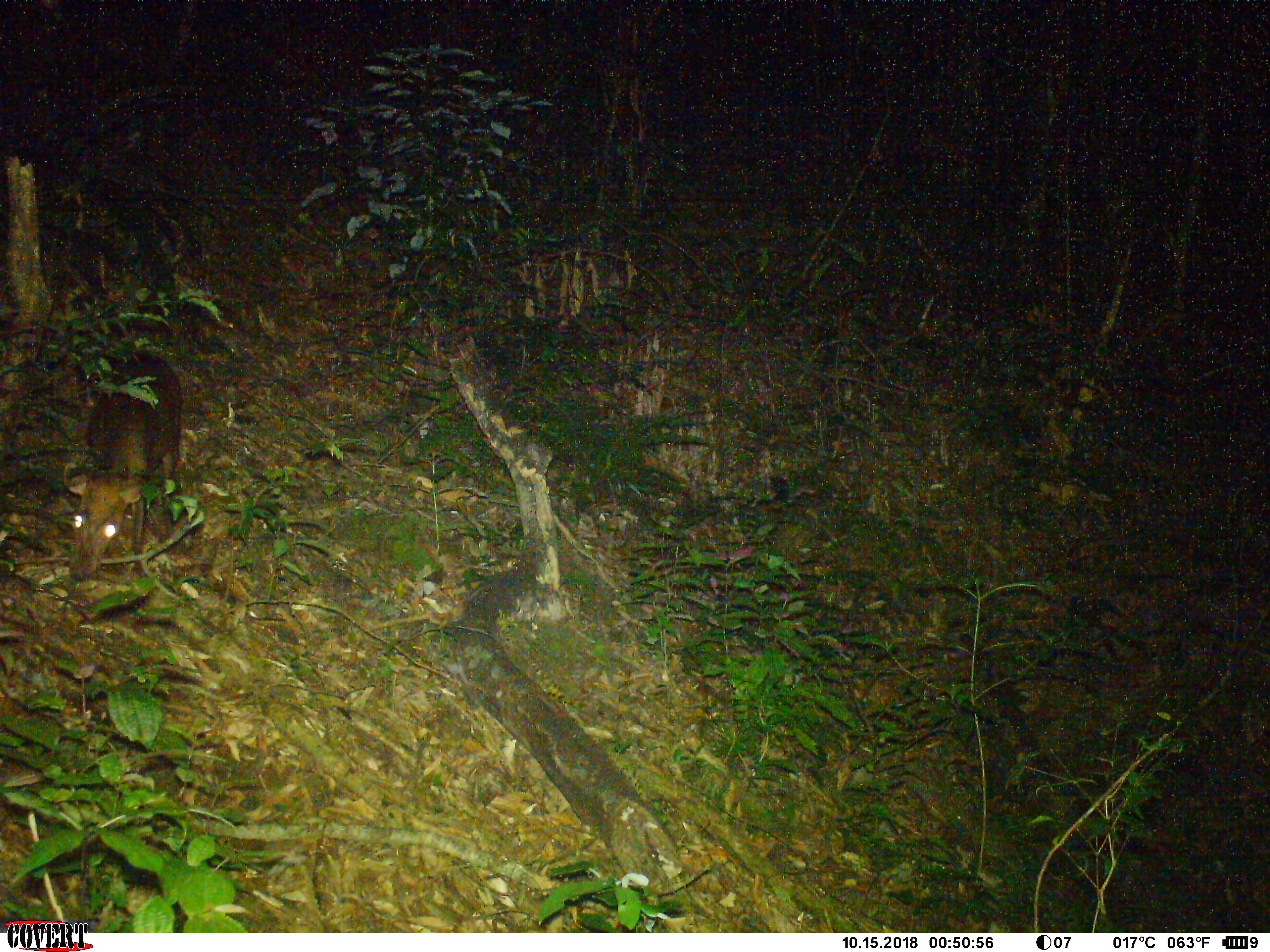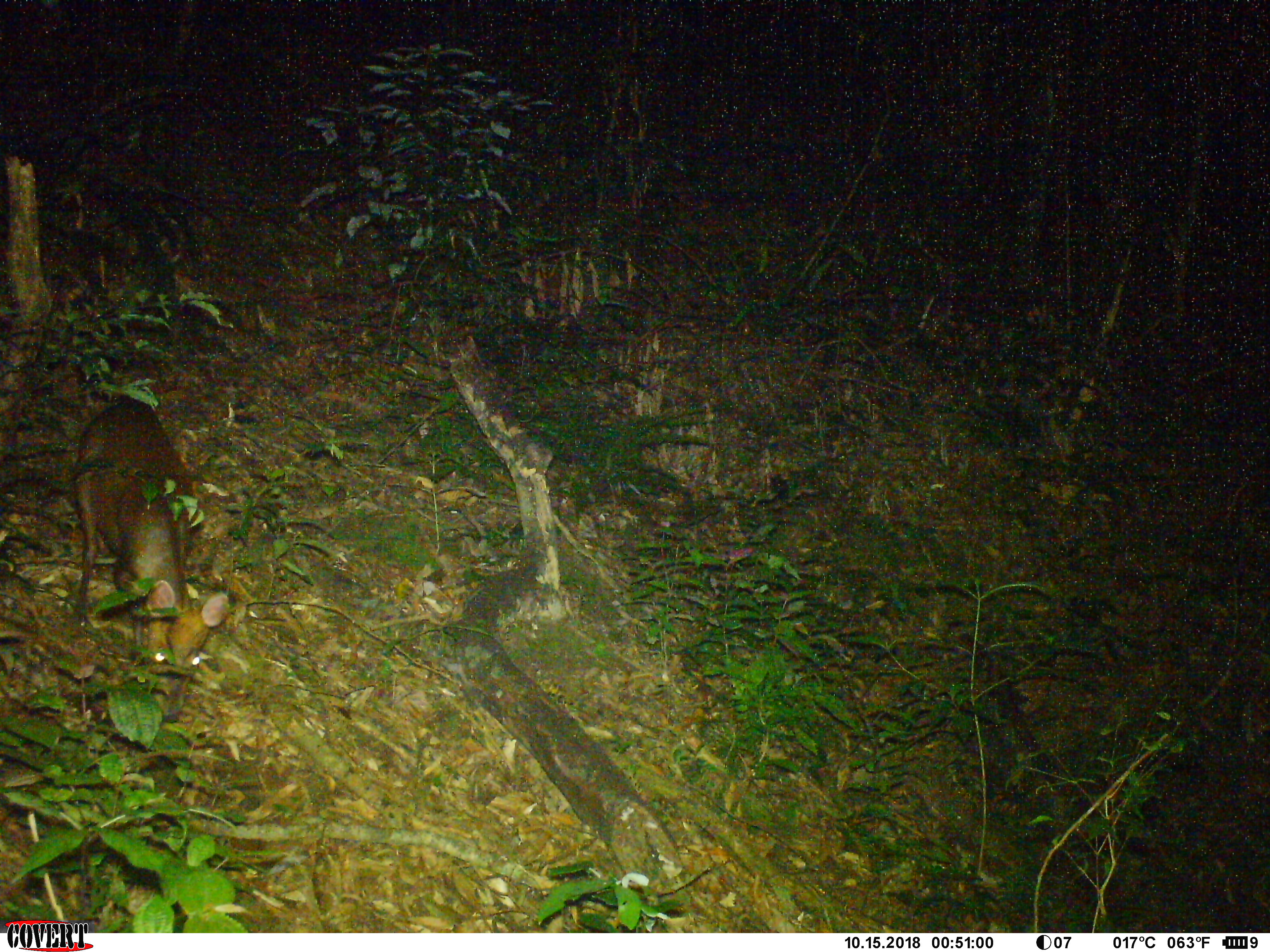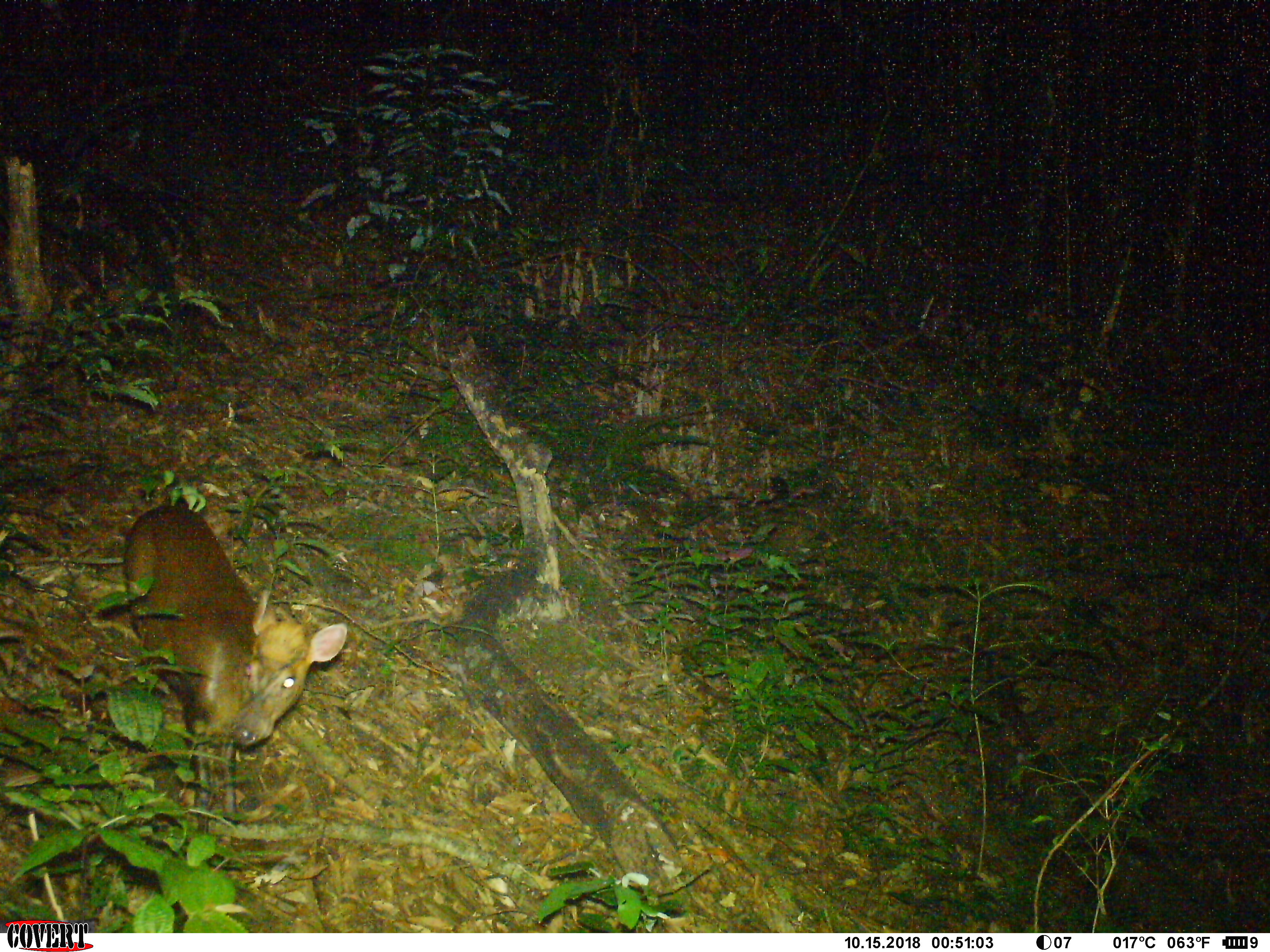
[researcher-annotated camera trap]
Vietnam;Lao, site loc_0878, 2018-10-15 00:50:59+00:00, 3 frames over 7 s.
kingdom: Animalia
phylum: Chordata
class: Mammalia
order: Artiodactyla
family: Cervidae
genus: Muntiacus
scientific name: Muntiacus rooseveltorum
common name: roosevelt's muntjac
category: roosevelts muntjac group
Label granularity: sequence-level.